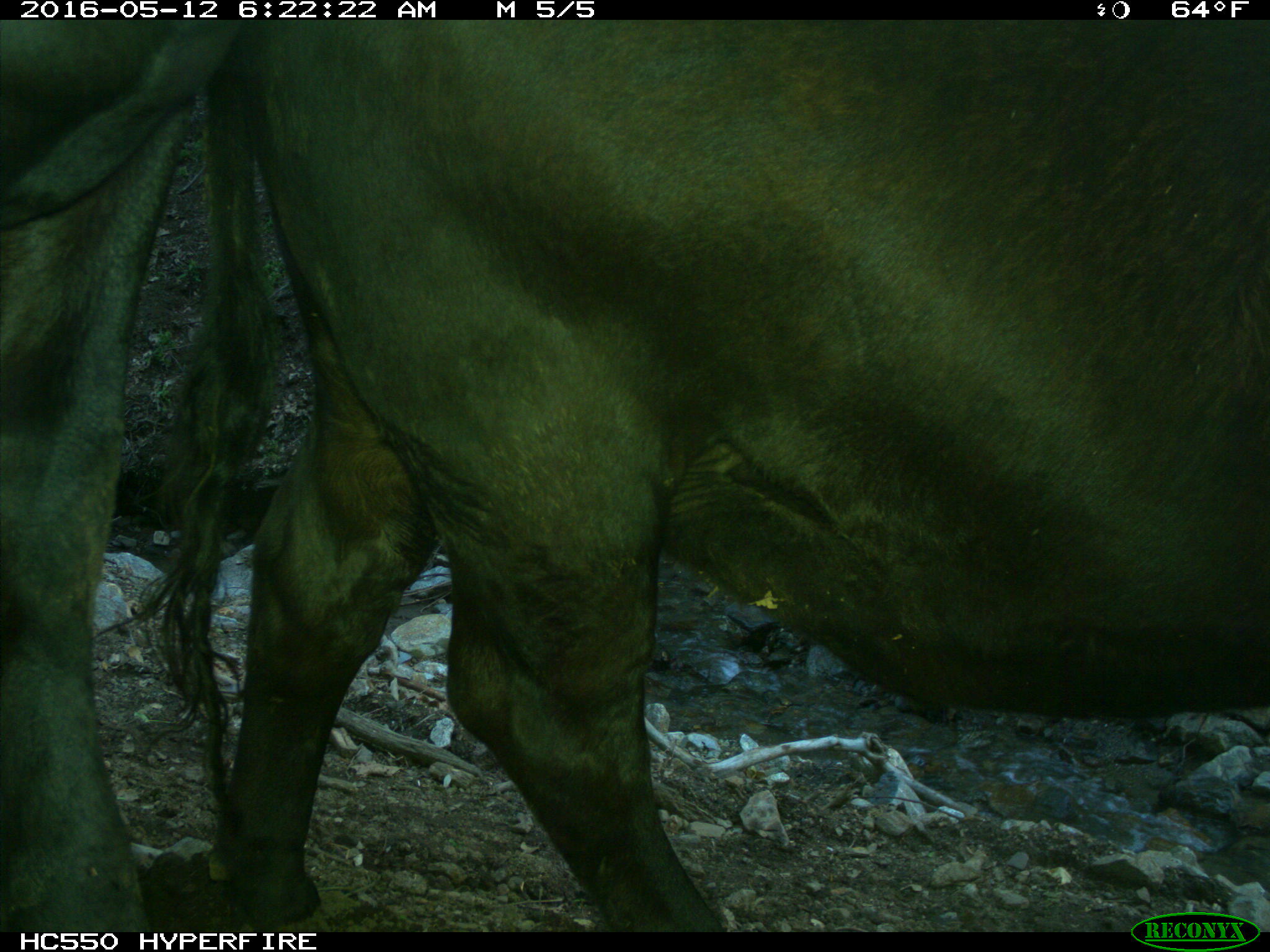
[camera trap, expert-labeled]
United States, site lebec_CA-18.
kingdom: Animalia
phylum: Chordata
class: Mammalia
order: Artiodactyla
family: Bovidae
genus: Bos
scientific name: Bos taurus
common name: domestic cow